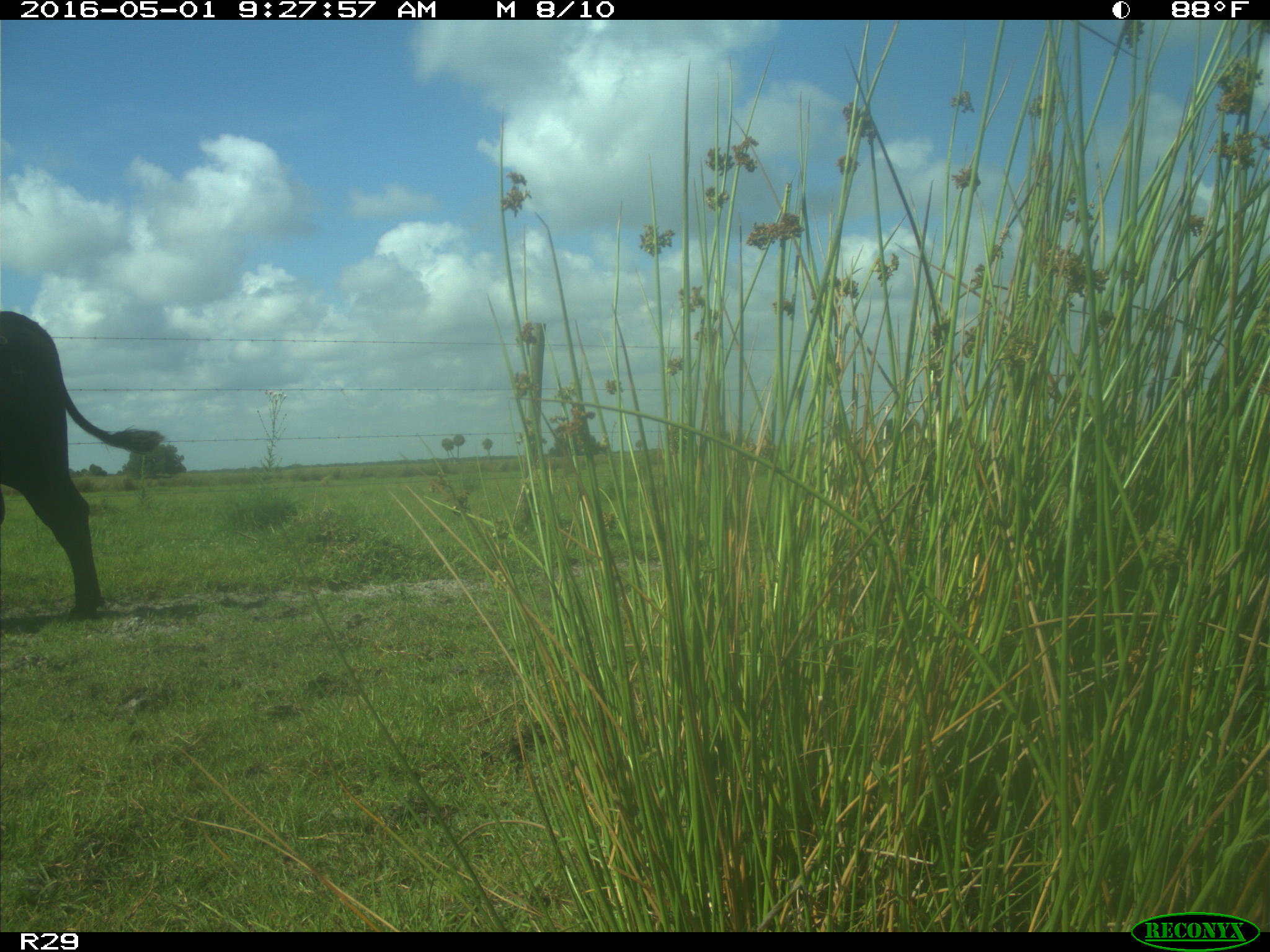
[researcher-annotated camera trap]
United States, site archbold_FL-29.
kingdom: Animalia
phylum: Chordata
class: Mammalia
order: Artiodactyla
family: Bovidae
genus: Bos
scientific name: Bos taurus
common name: domestic cow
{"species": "Bos taurus (domestic cow)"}